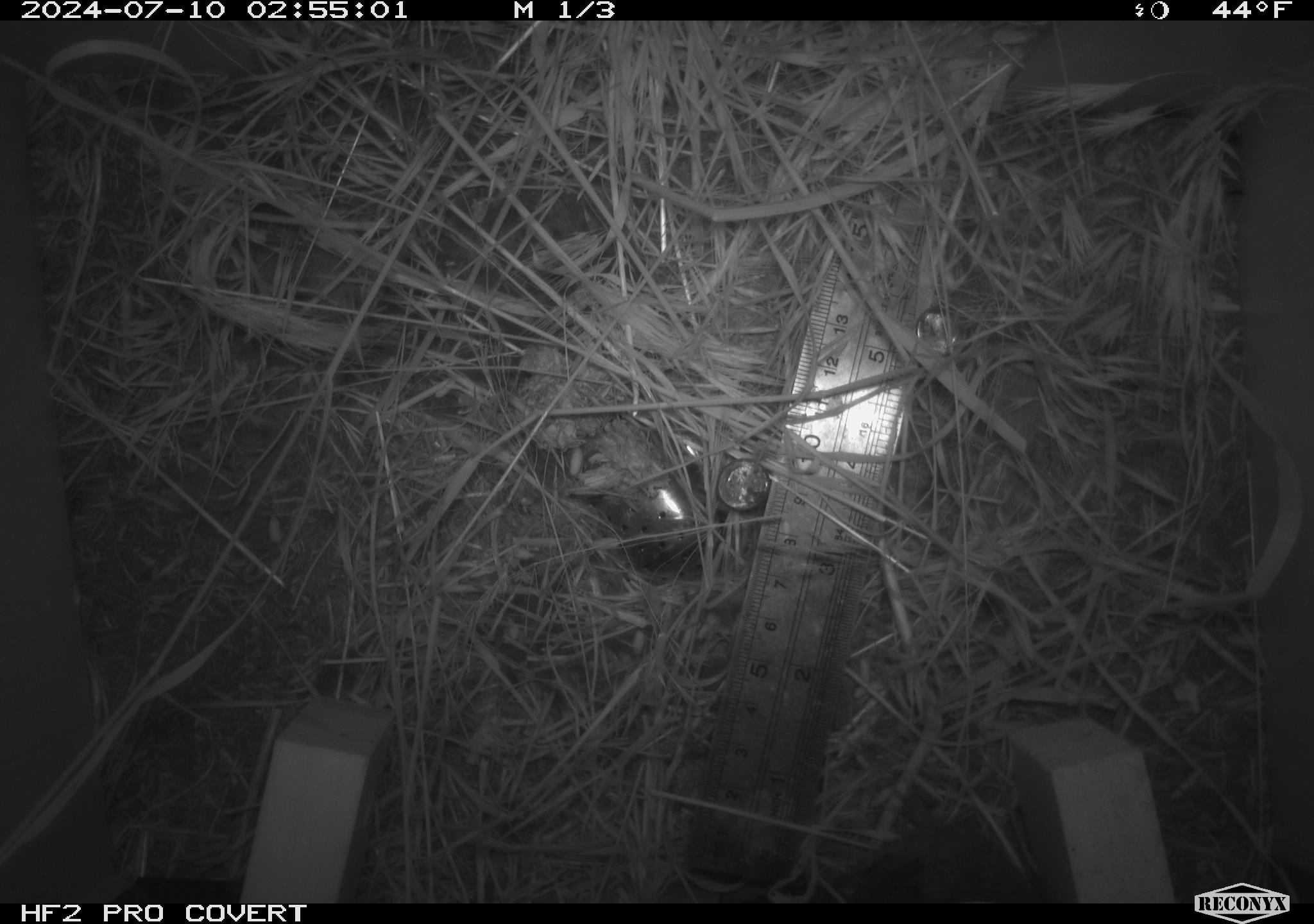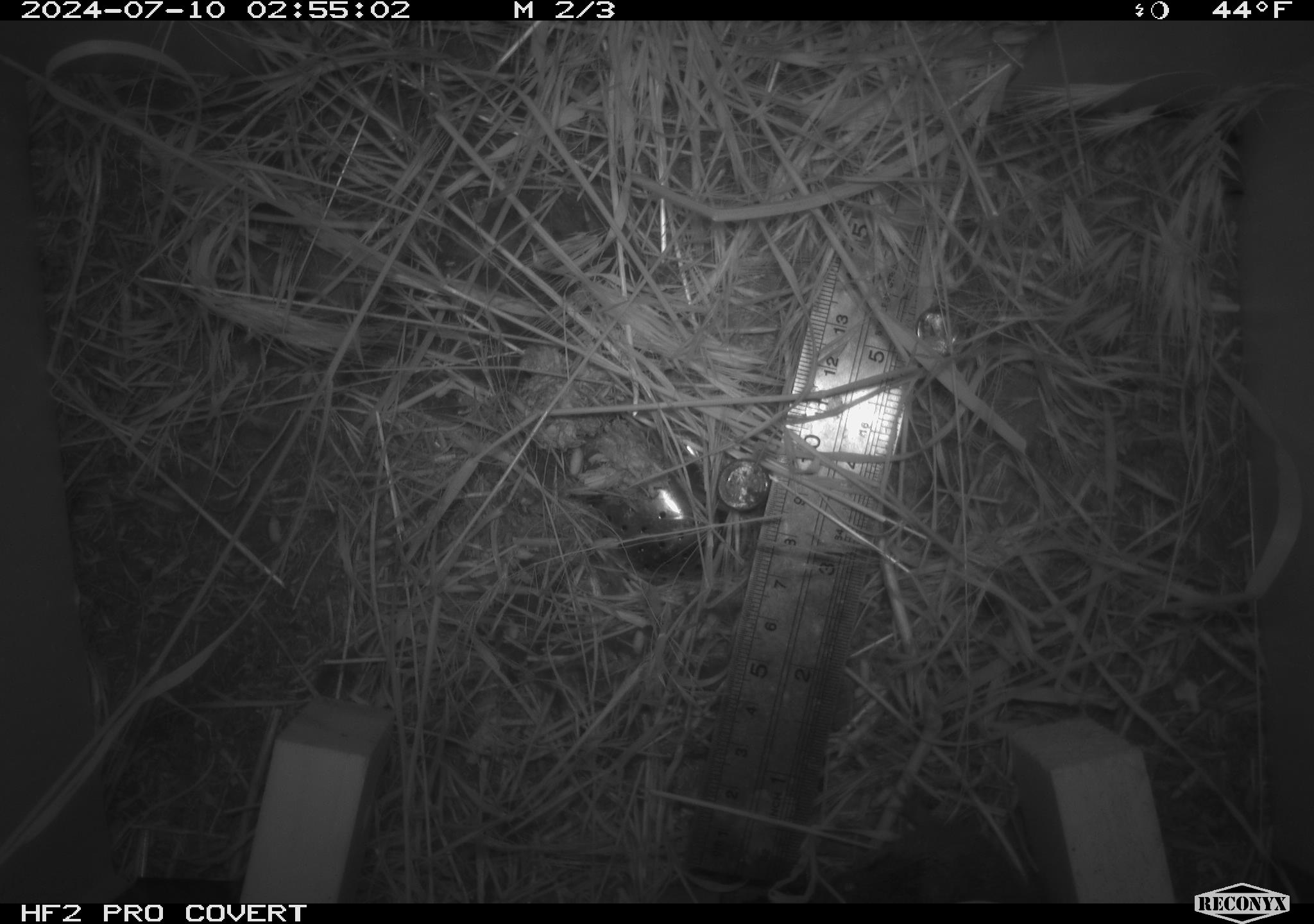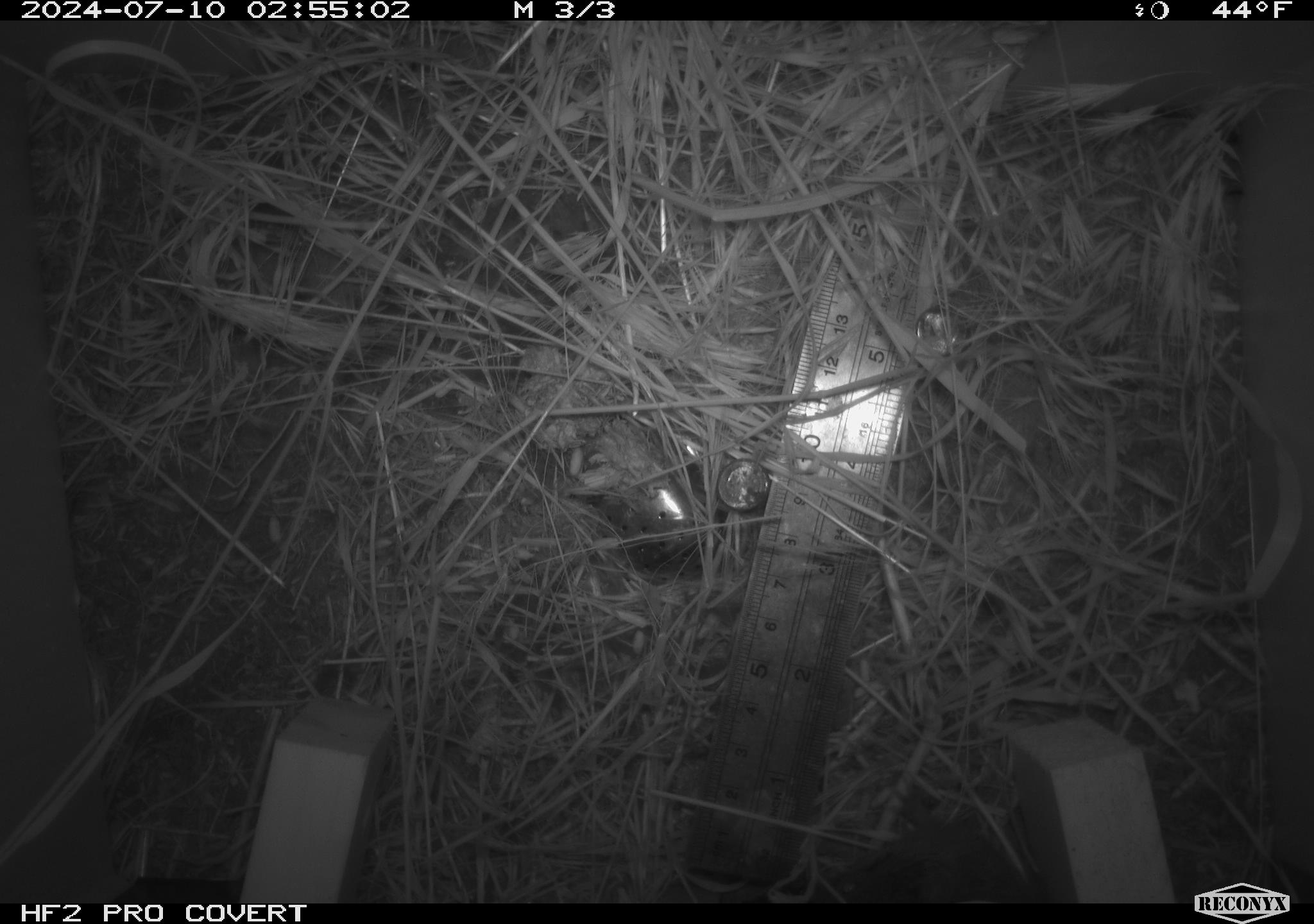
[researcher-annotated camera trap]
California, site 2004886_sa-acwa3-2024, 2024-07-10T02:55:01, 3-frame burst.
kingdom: Animalia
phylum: Chordata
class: Mammalia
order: Rodentia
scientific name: Rodentia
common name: mouse species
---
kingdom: Animalia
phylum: Chordata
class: Mammalia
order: Rodentia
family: Cricetidae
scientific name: Arvicolinae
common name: voles, lemmings, and muskrats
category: arvicolinae subfamily